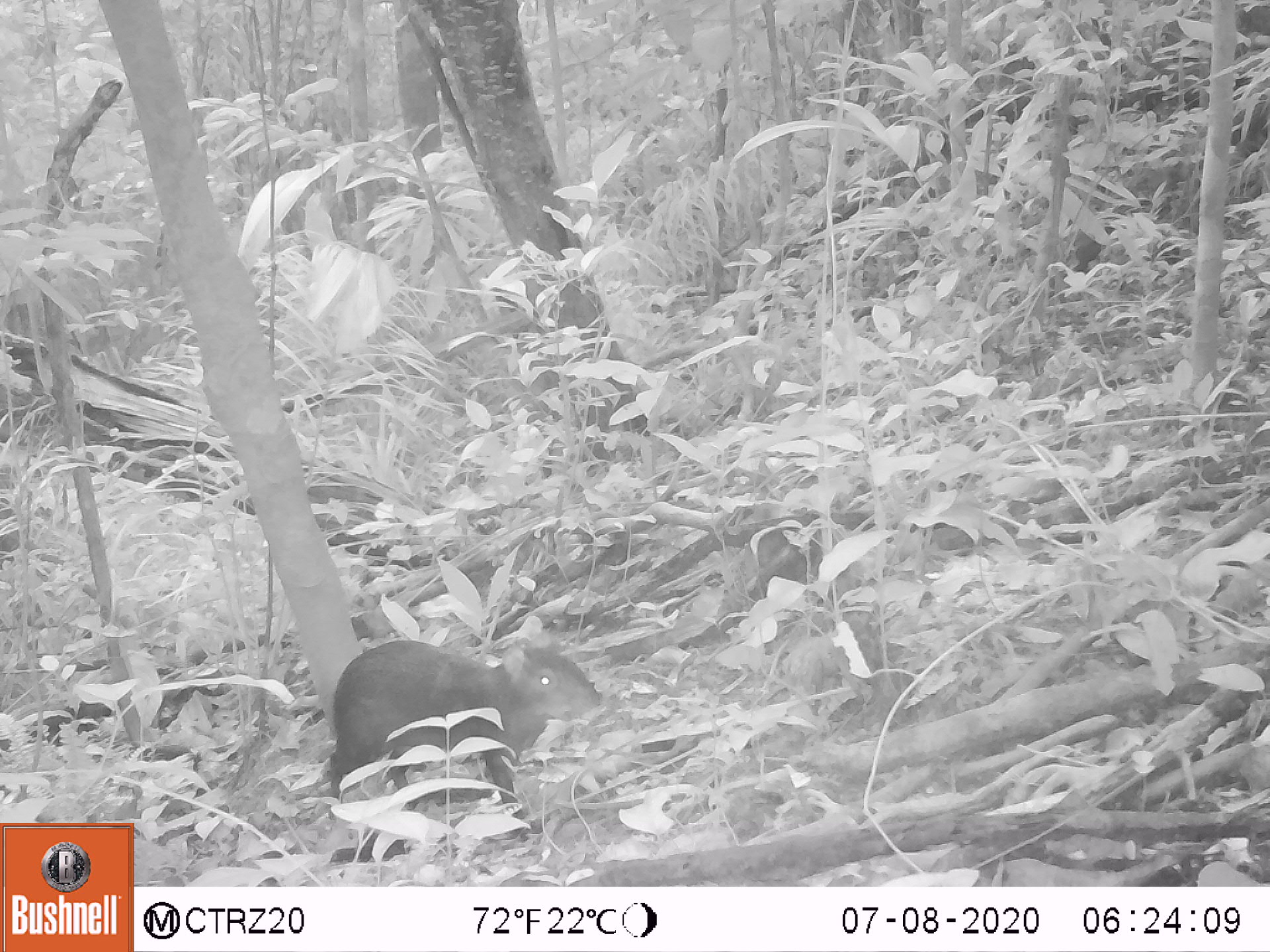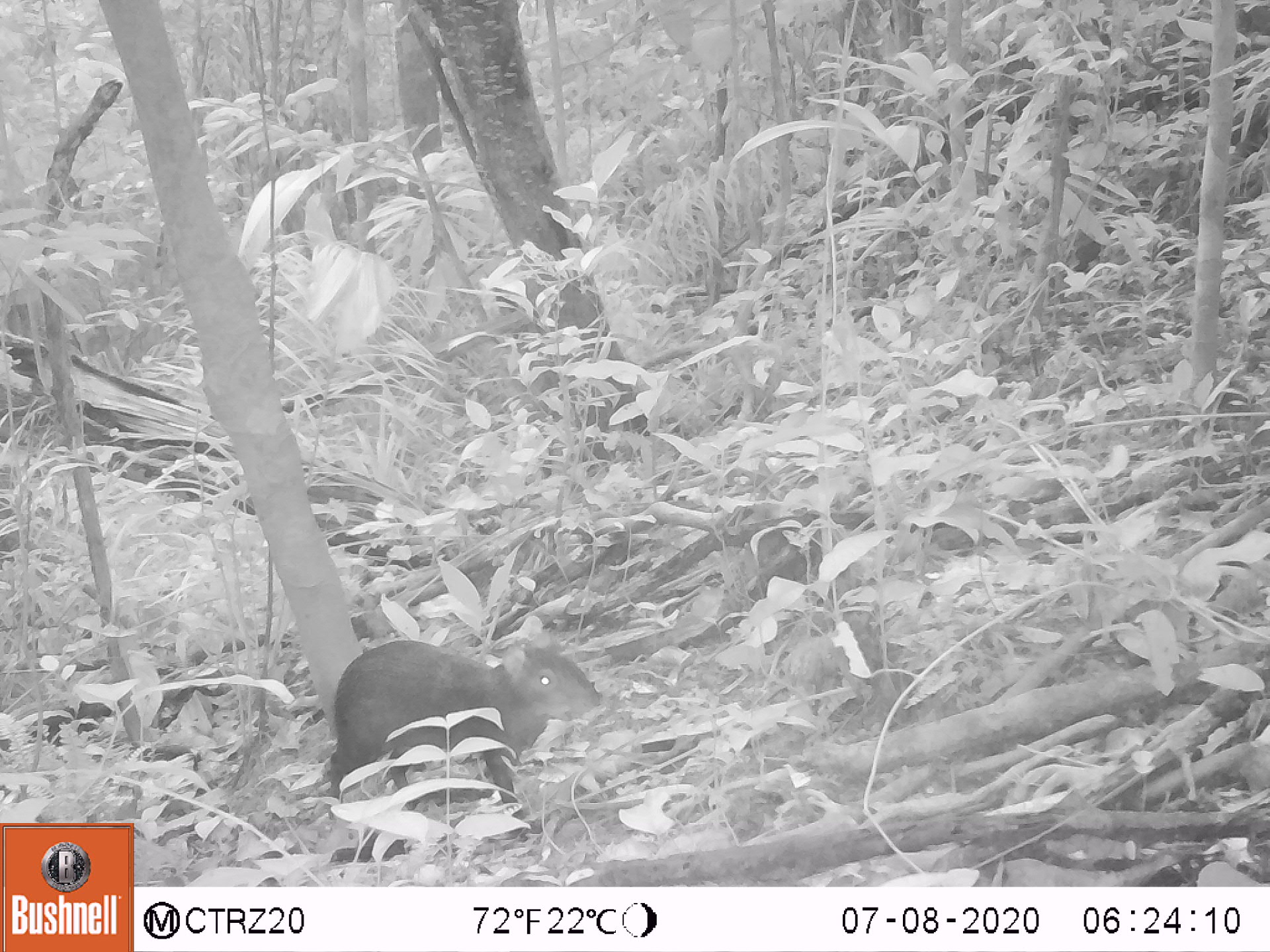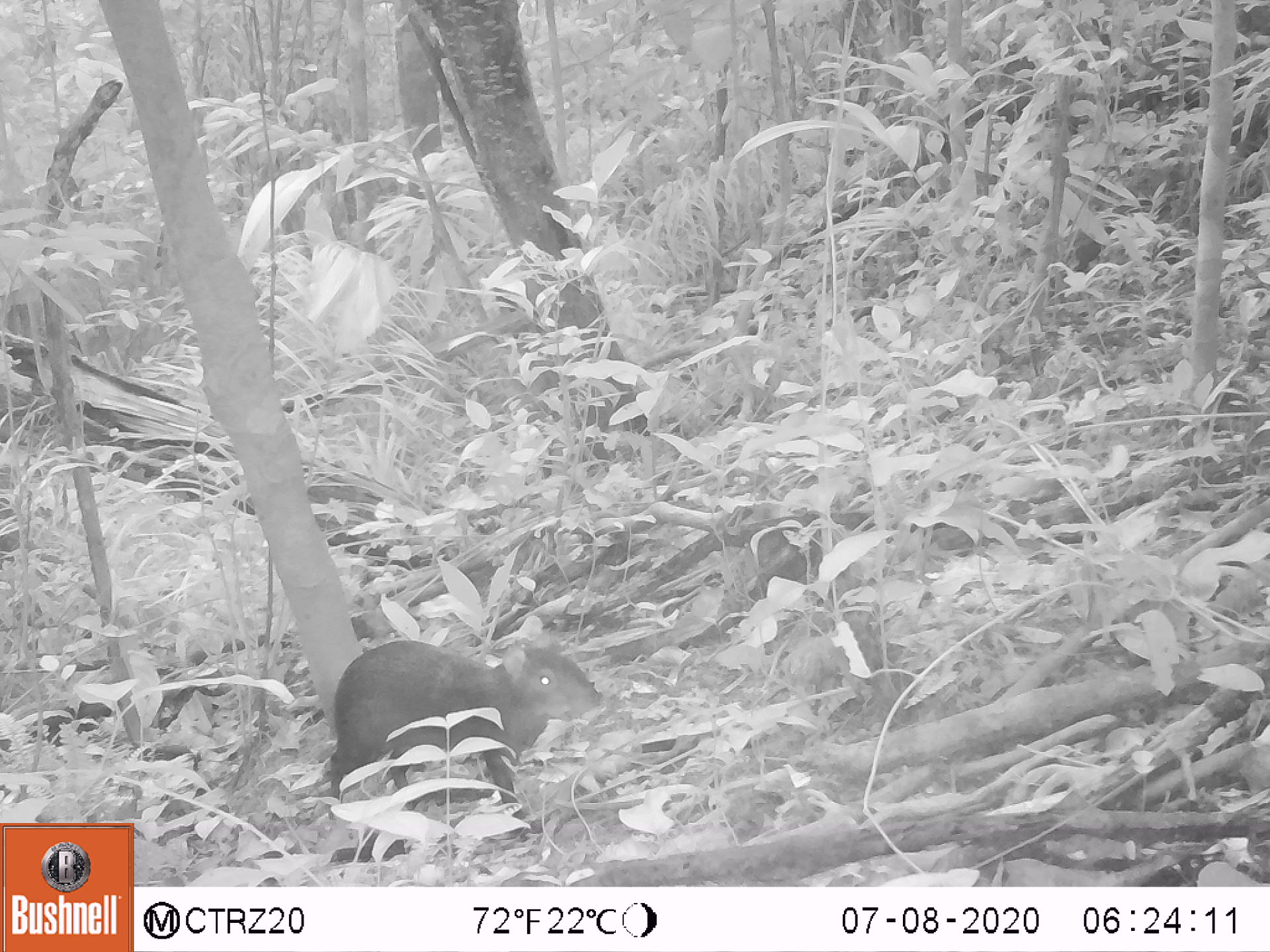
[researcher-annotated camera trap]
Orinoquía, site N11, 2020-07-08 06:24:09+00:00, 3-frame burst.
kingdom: Animalia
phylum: Chordata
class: Mammalia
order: Rodentia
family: Dasyproctidae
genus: Dasyprocta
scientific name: Dasyprocta fuliginosa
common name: black agouti